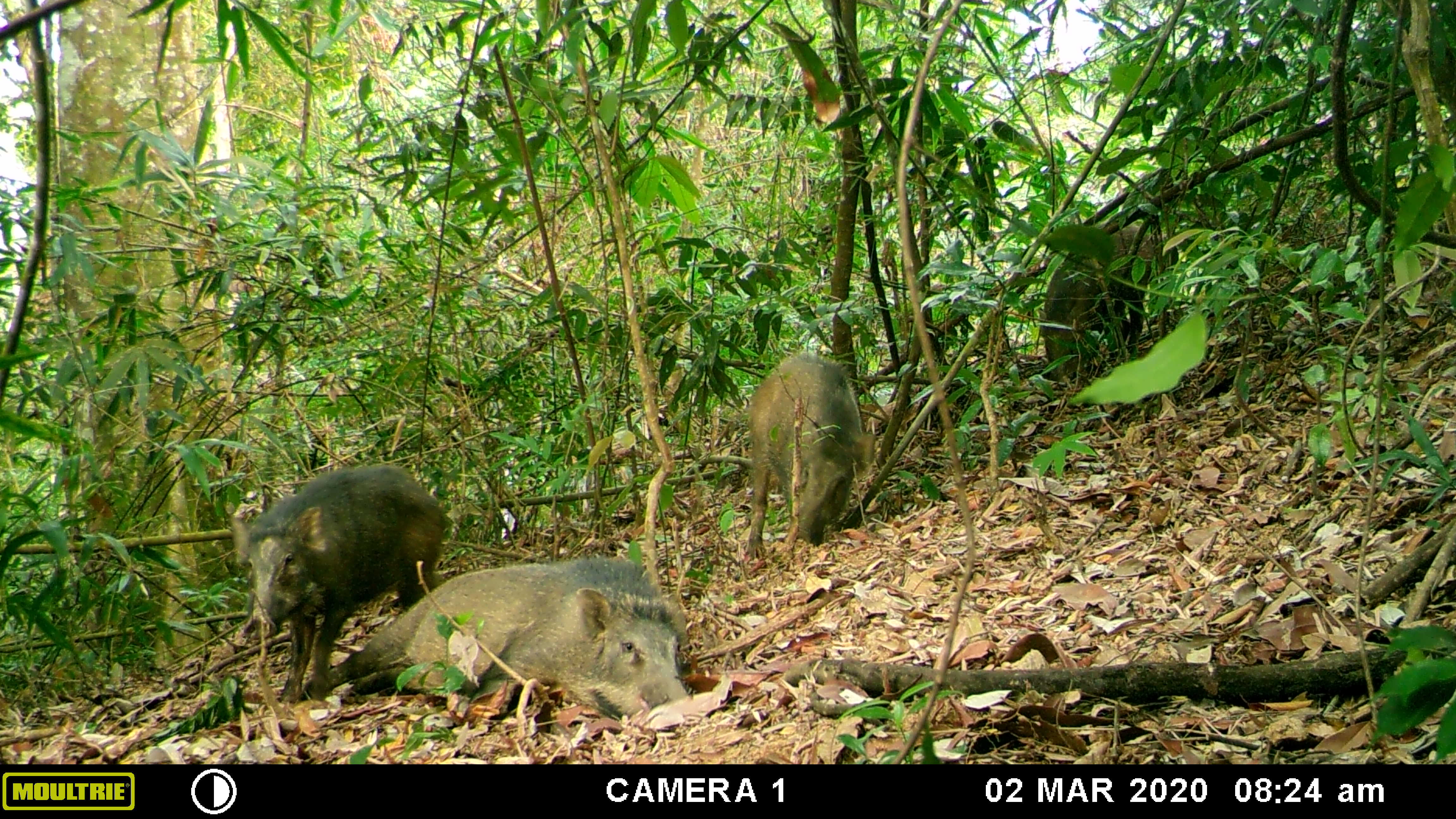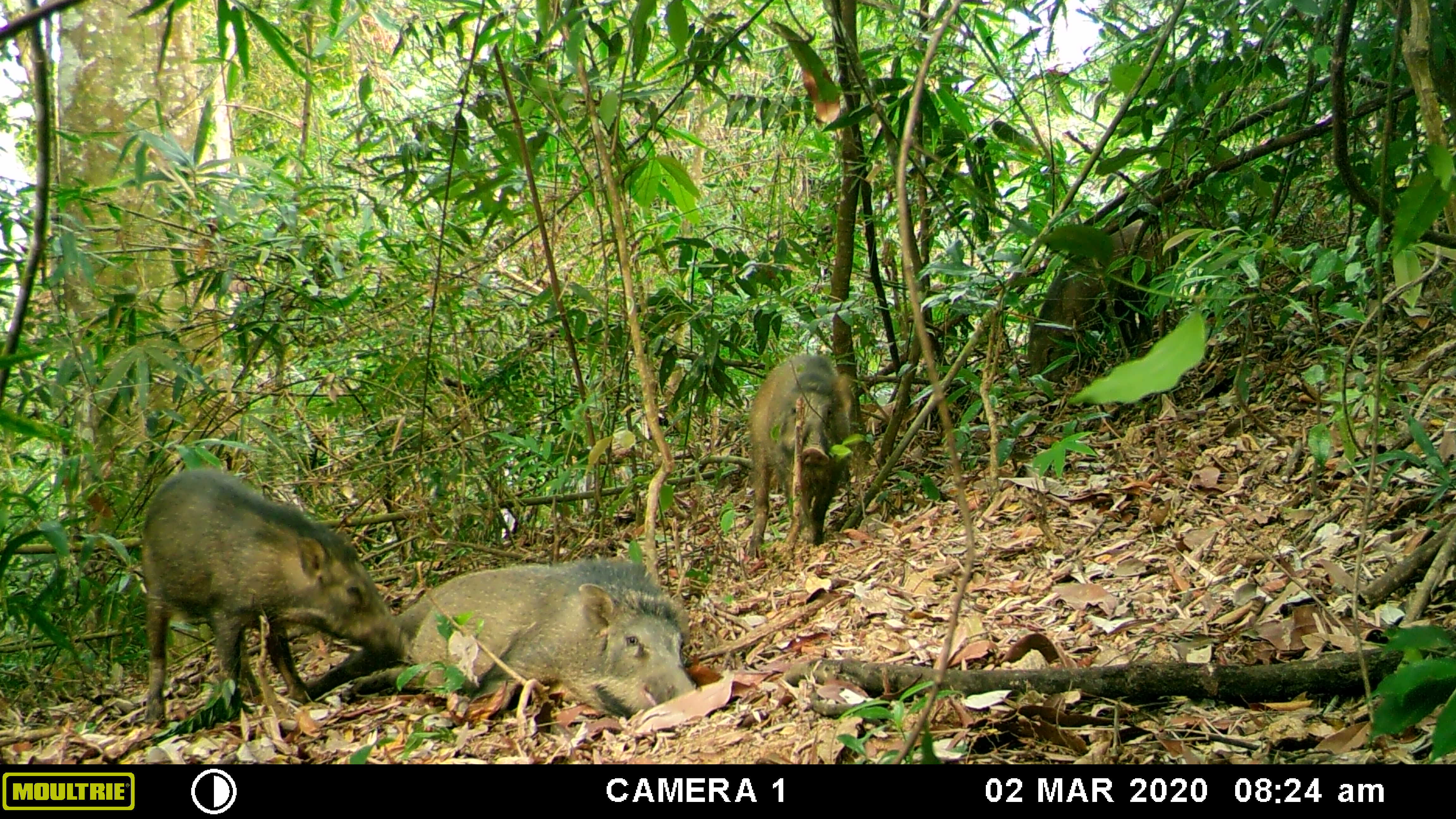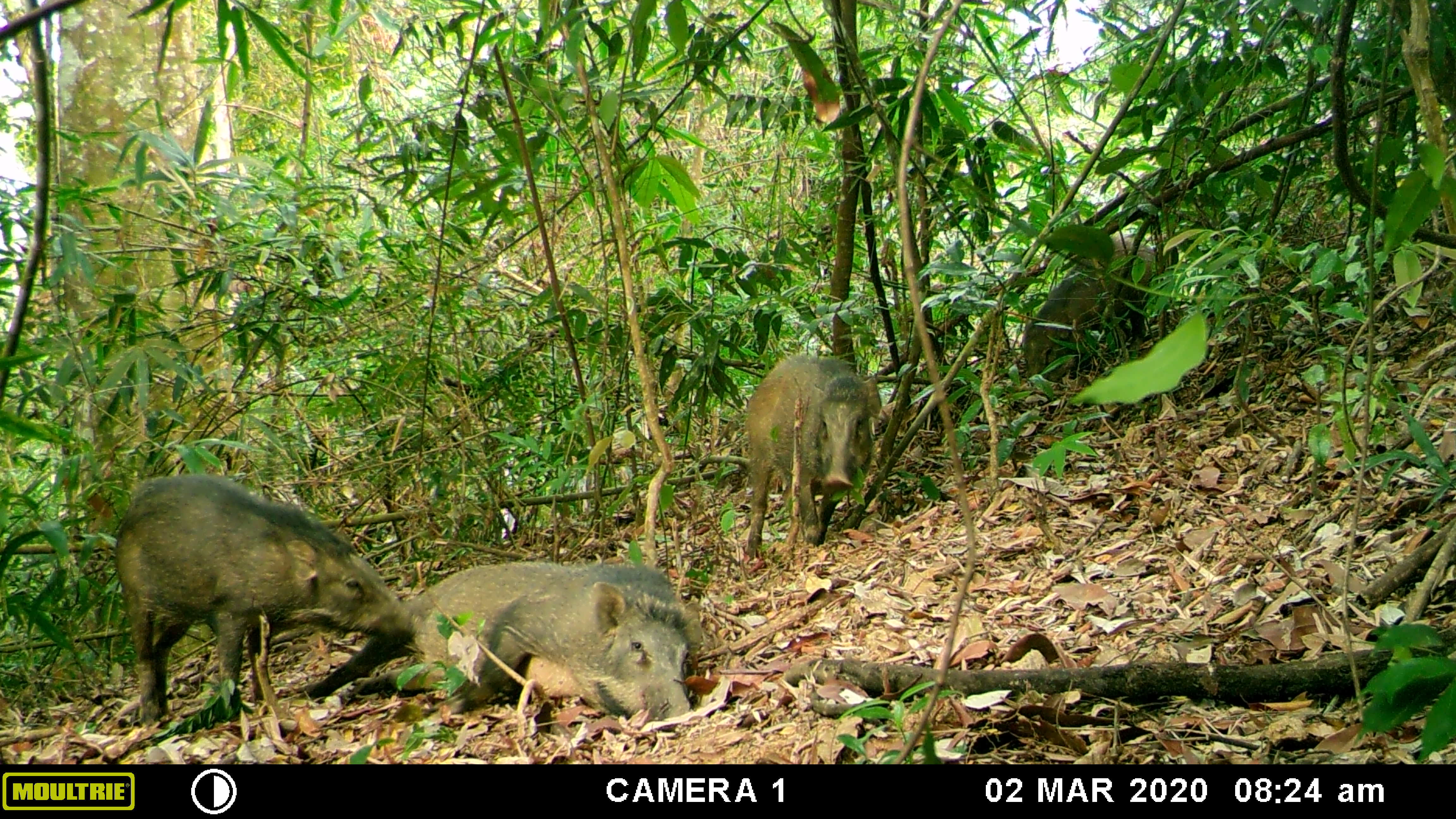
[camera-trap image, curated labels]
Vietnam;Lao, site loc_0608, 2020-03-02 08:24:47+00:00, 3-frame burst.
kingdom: Animalia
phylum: Chordata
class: Mammalia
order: Artiodactyla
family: Suidae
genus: Sus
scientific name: Sus scrofa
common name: eurasian wild pig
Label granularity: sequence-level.